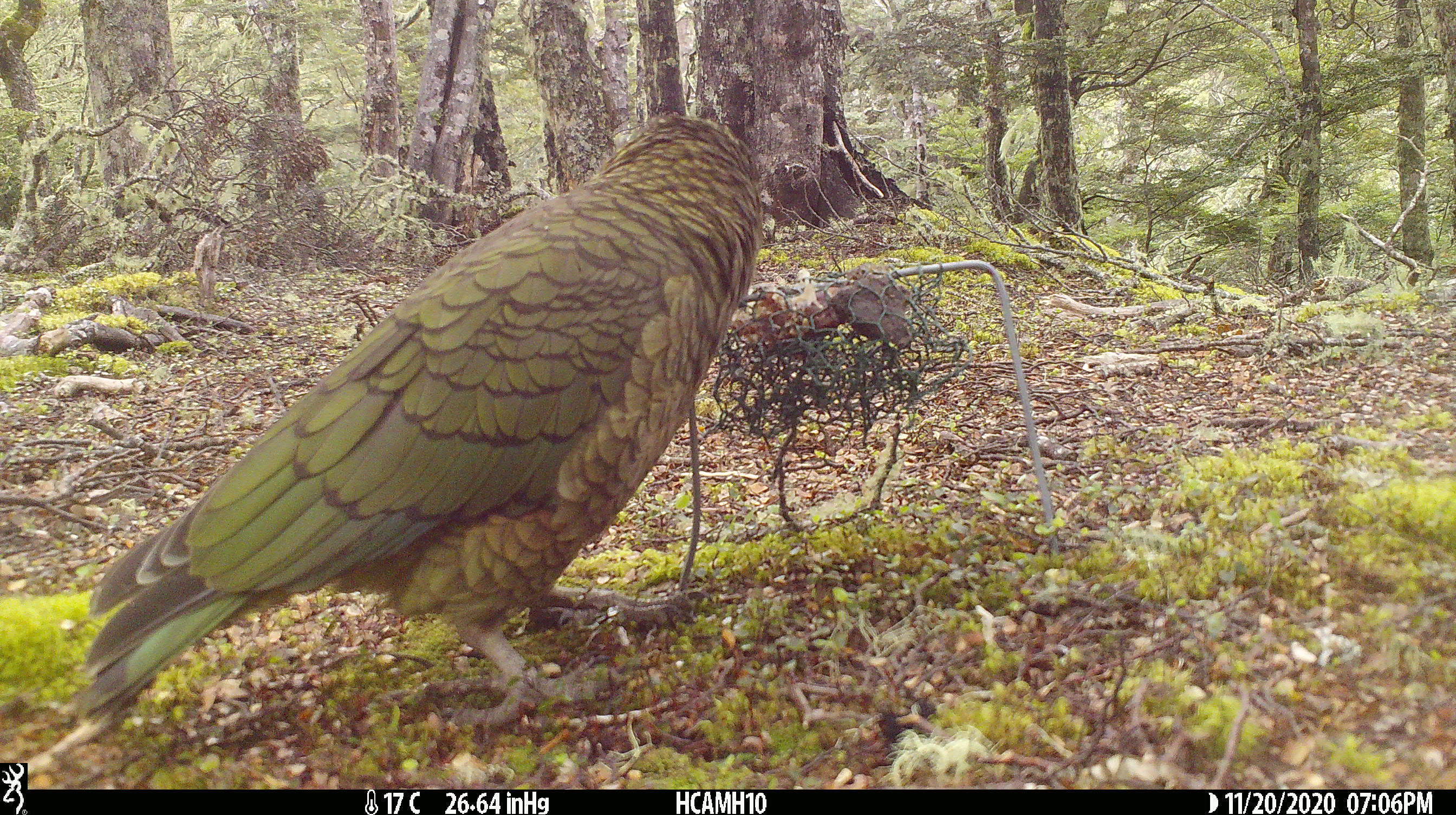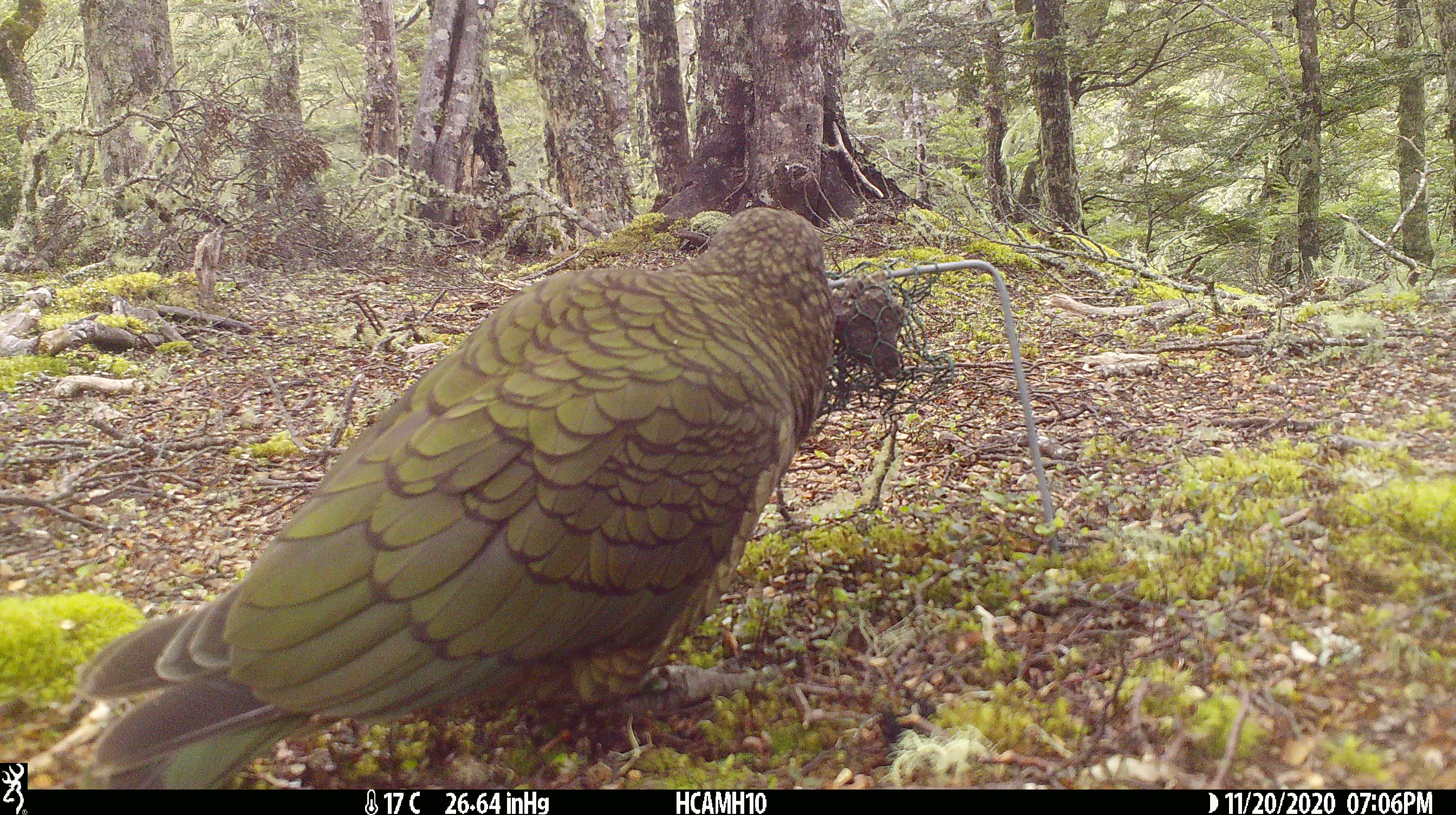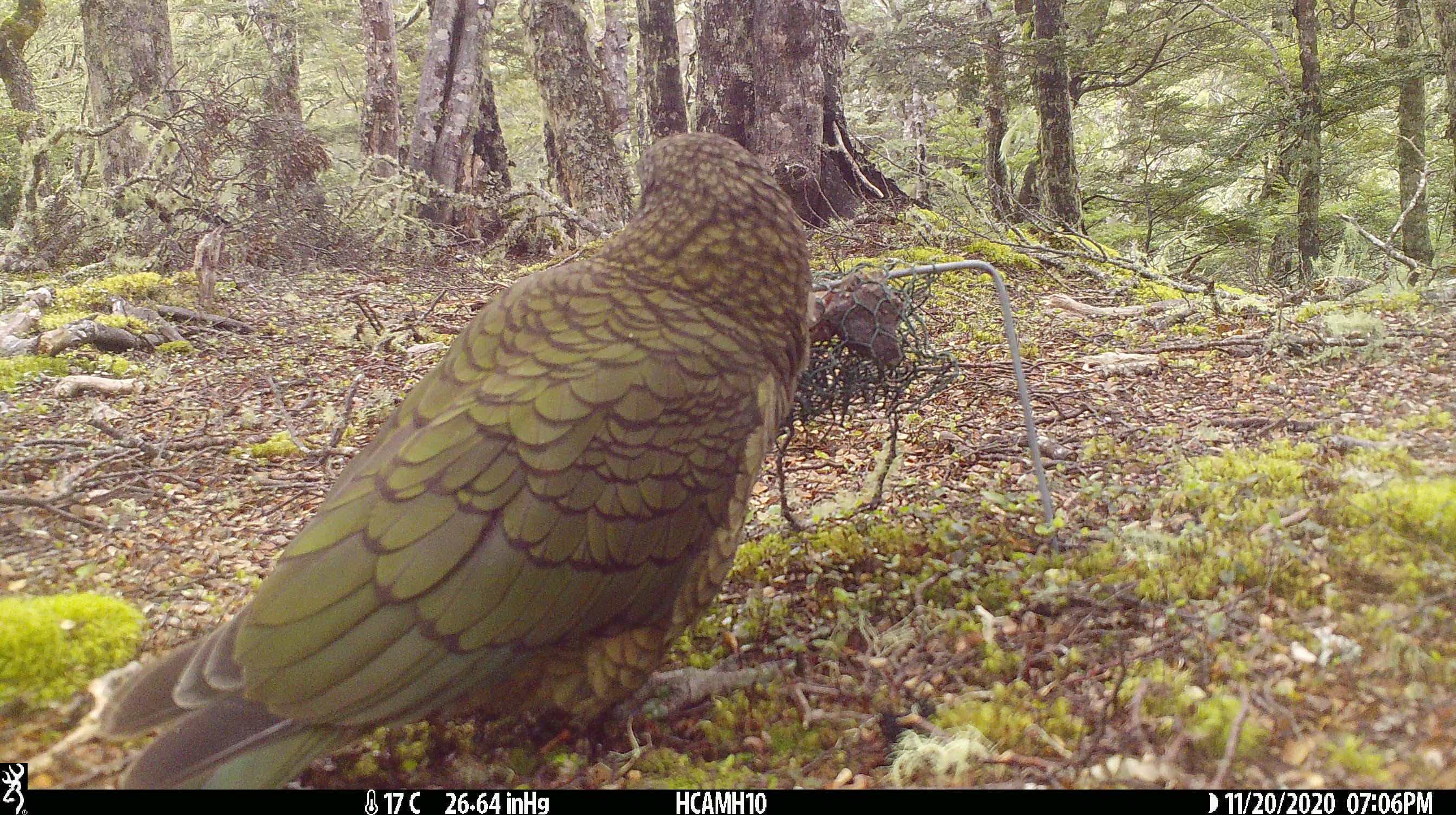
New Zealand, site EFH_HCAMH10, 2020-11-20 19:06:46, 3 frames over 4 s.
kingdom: Animalia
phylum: Chordata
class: Aves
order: Psittaciformes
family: Strigopidae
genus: Nestor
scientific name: Nestor notabilis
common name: kea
Kea (Nestor notabilis).